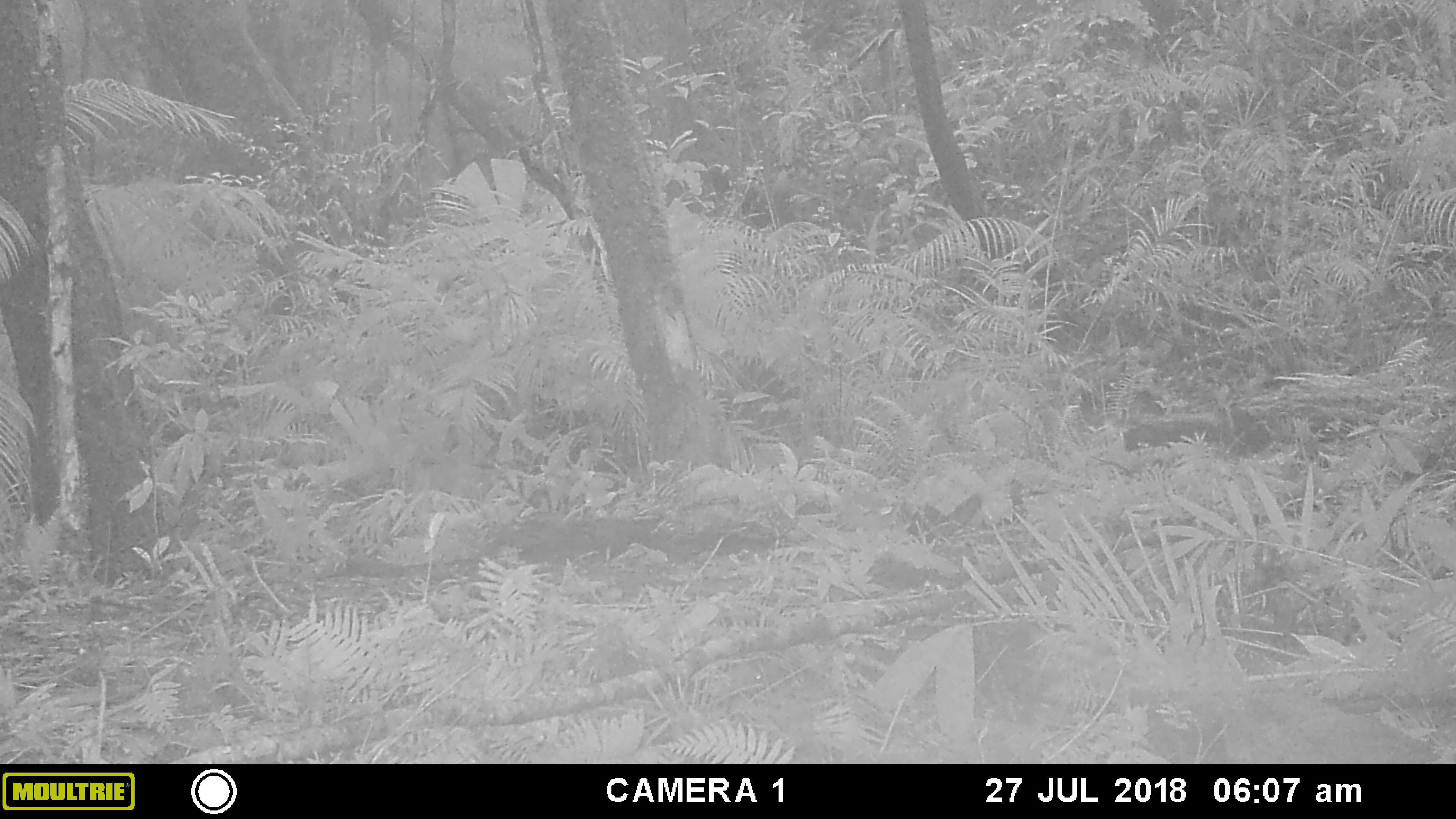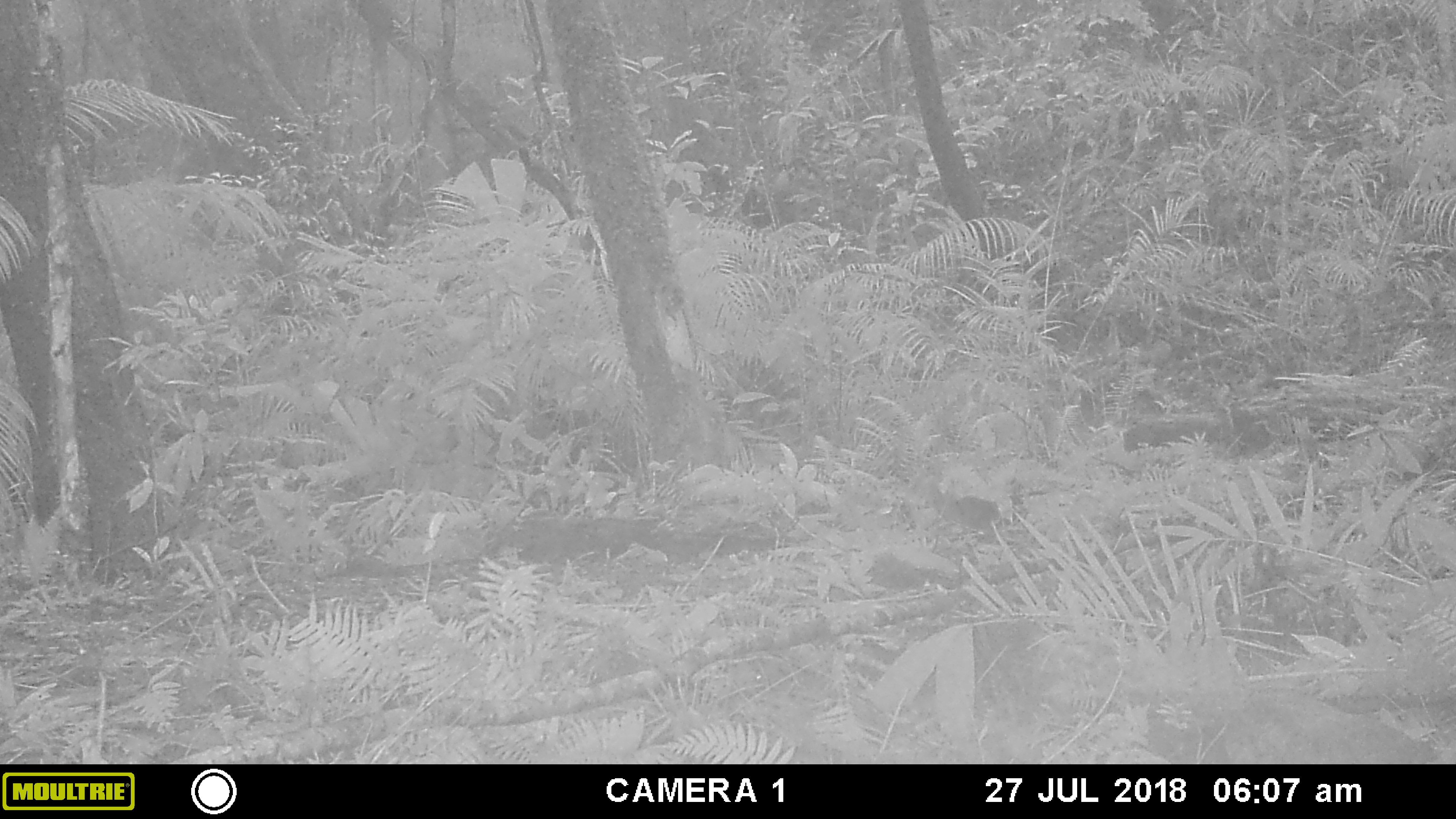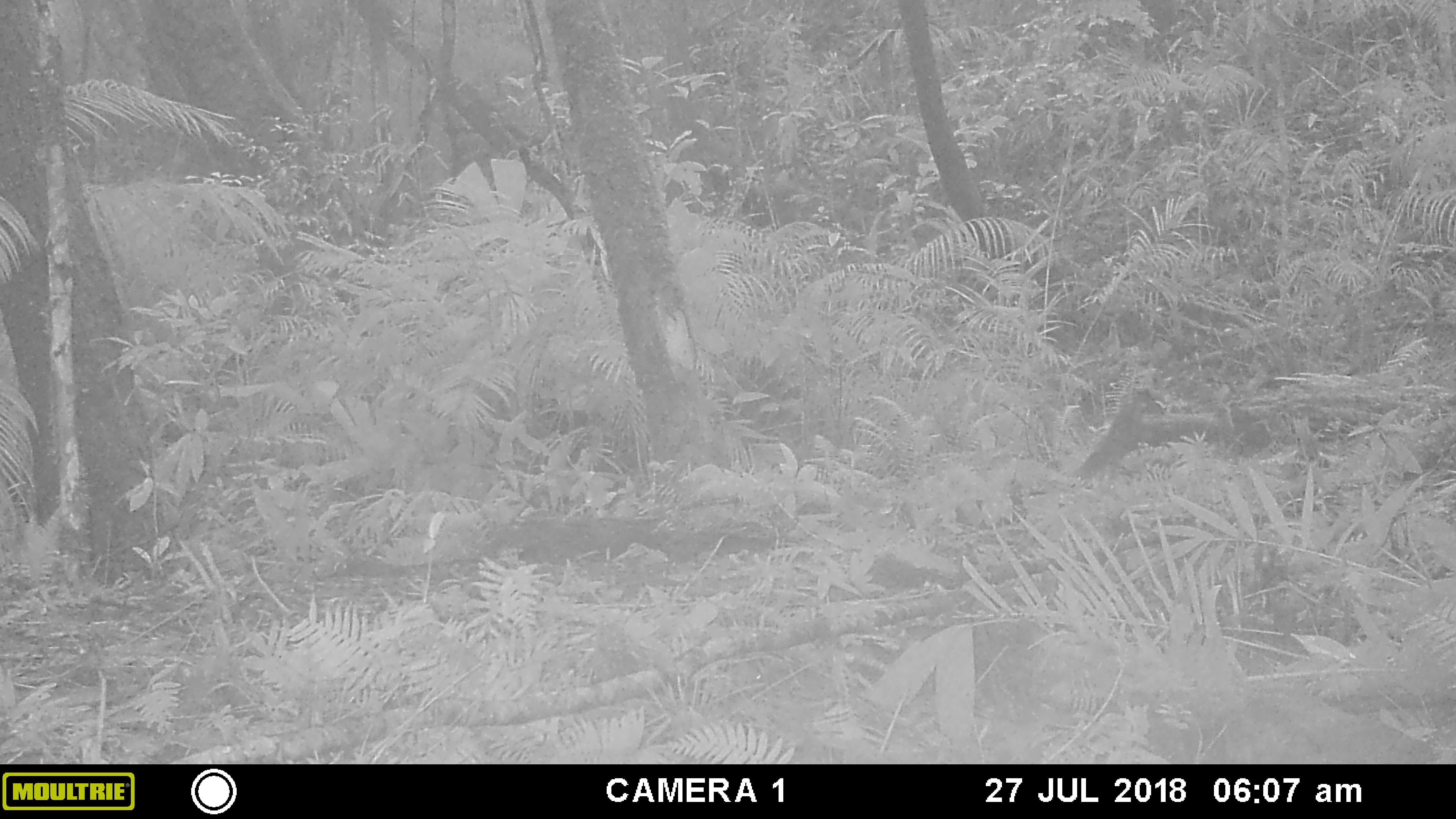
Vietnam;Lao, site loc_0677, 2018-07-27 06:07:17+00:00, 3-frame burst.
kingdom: Animalia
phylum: Chordata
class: Mammalia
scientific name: Mammalia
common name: mammal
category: unidentified small mammal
Unidentified small mammal (mammal) (Mammalia). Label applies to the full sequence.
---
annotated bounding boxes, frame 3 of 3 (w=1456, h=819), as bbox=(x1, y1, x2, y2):
unidentified small mammal: bbox=(1074, 386, 1162, 483)